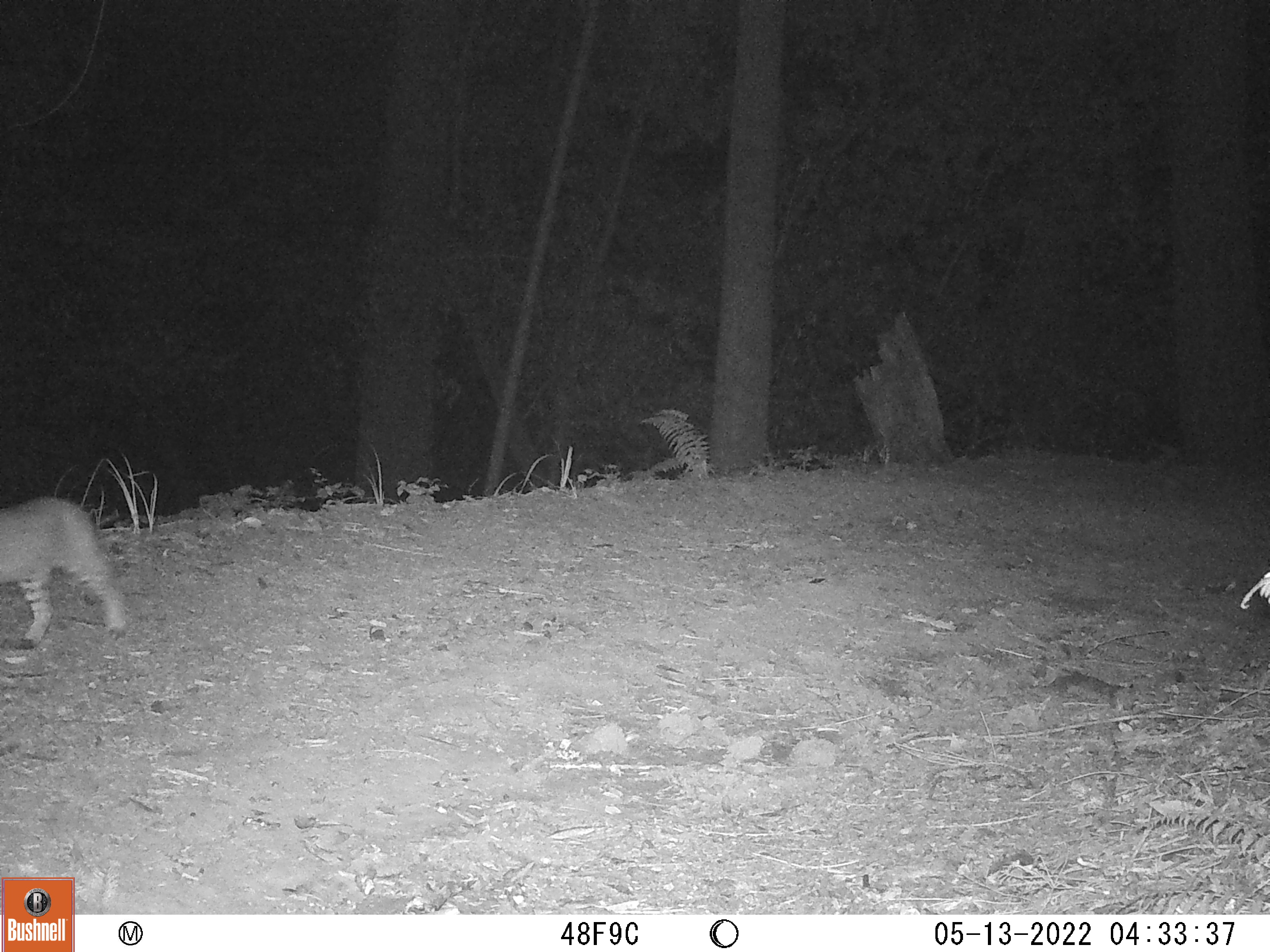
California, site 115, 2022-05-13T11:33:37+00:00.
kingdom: Animalia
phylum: Chordata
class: Mammalia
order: Carnivora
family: Felidae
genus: Lynx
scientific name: Lynx rufus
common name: bobcat